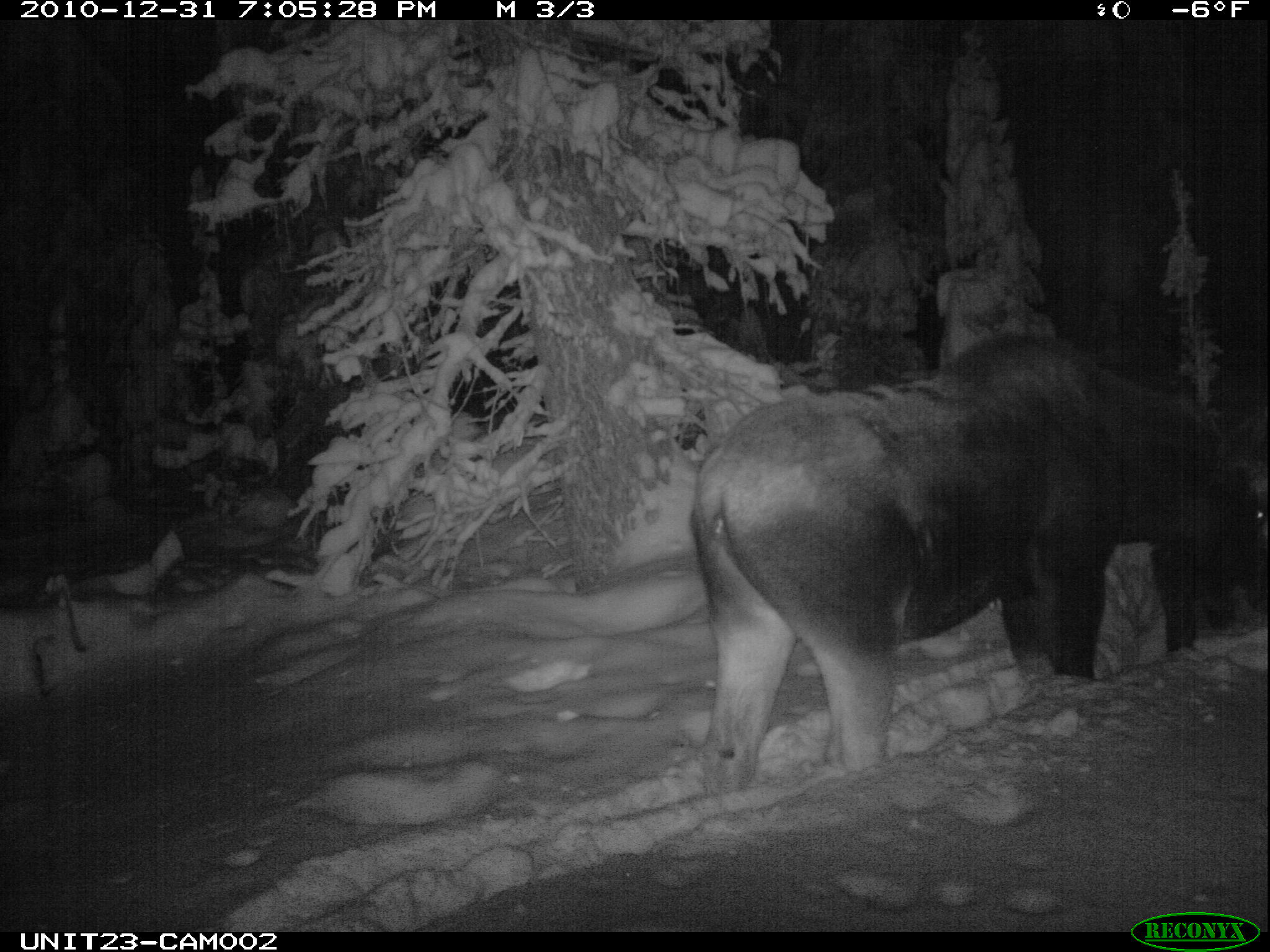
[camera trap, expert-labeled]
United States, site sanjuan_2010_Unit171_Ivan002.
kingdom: Animalia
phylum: Chordata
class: Mammalia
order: Artiodactyla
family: Cervidae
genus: Alces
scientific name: Alces alces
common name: moose